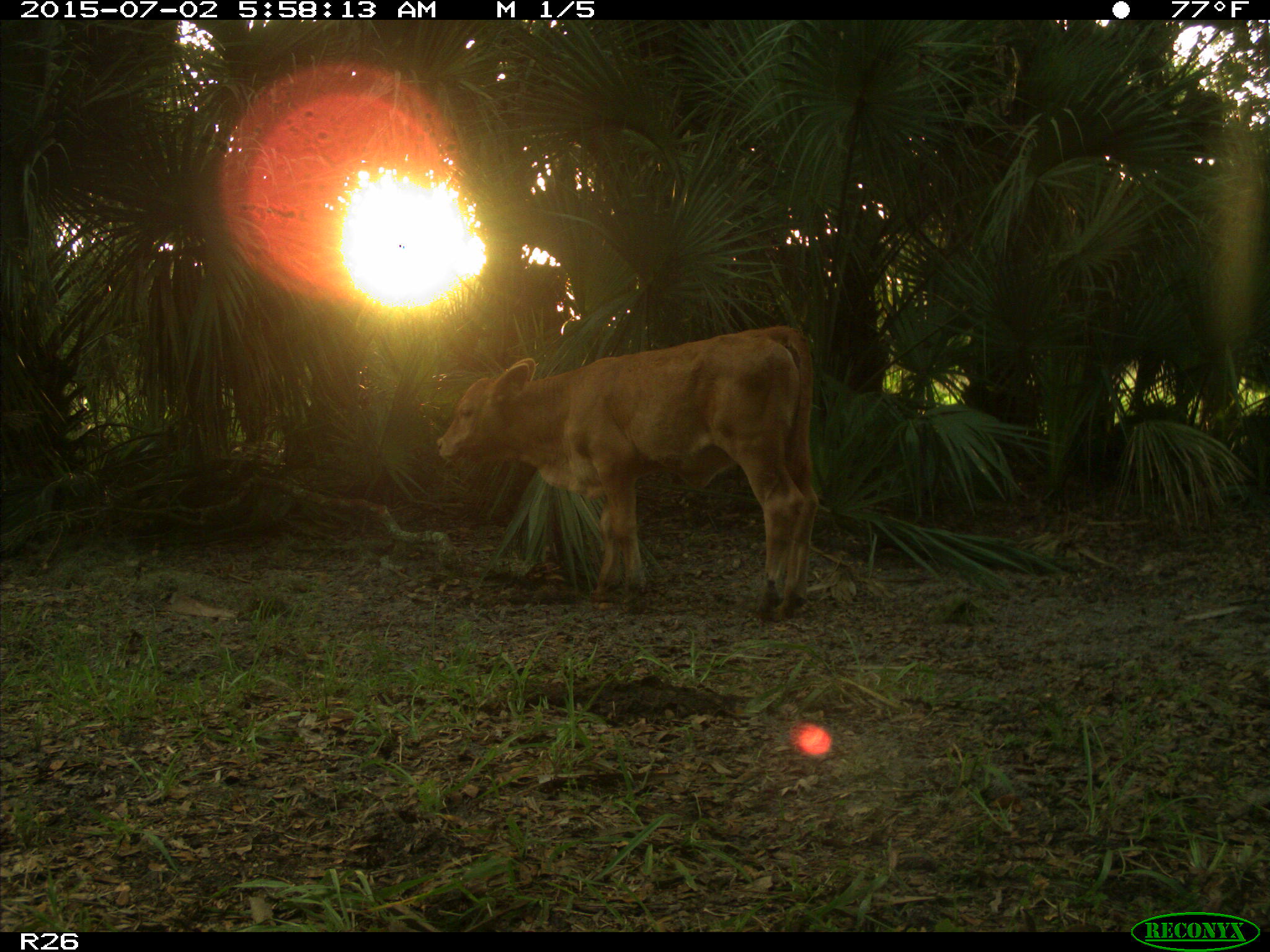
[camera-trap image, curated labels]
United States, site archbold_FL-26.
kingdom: Animalia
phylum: Chordata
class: Mammalia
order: Artiodactyla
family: Bovidae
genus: Bos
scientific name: Bos taurus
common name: domestic cow